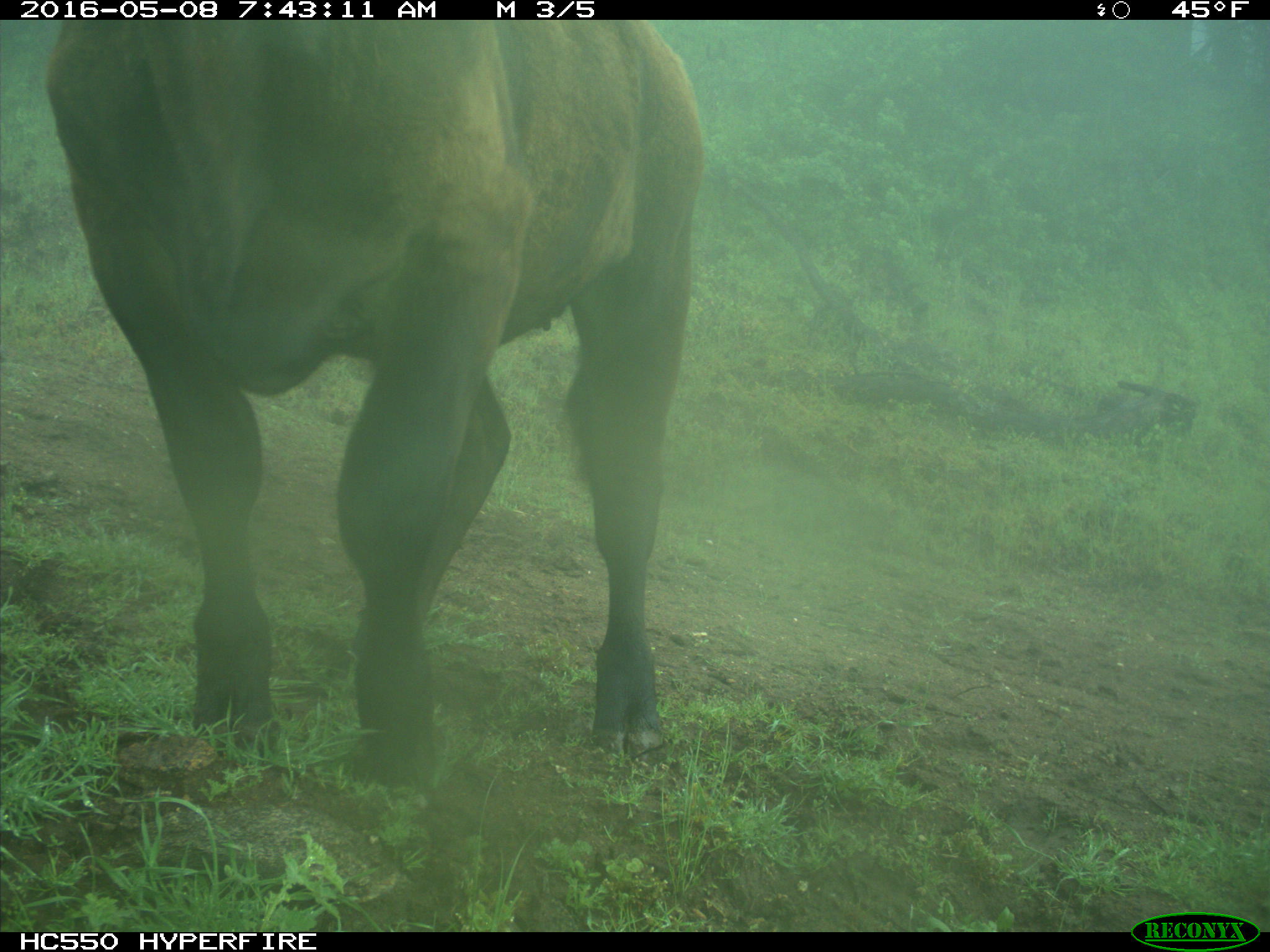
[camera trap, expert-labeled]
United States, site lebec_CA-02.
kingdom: Animalia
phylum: Chordata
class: Mammalia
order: Artiodactyla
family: Bovidae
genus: Bos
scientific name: Bos taurus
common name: domestic cow